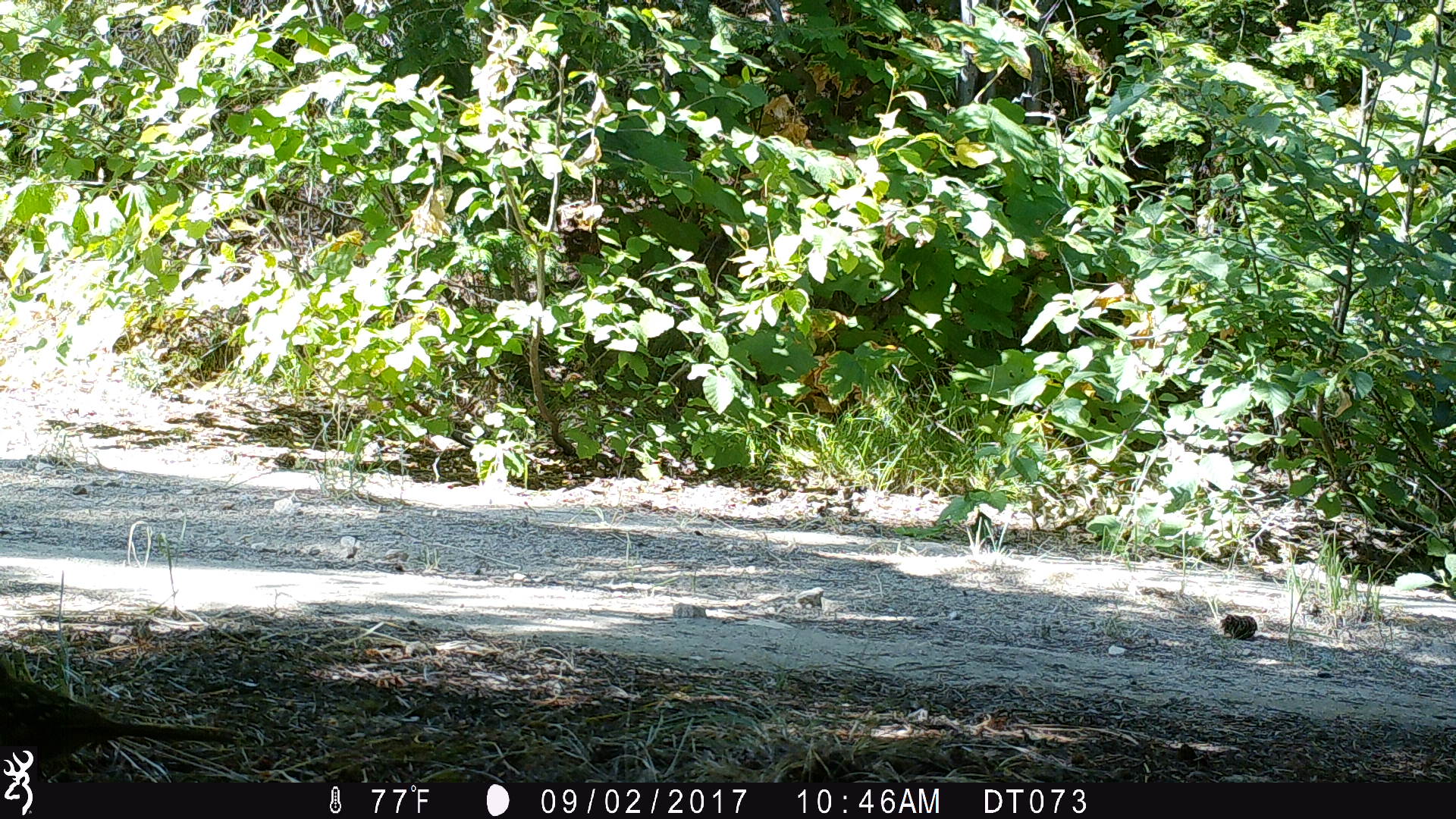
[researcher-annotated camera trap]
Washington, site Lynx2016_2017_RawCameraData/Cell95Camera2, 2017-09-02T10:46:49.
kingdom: Animalia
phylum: Chordata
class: Aves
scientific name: Aves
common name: birds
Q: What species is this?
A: Aves (birds).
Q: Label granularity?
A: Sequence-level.